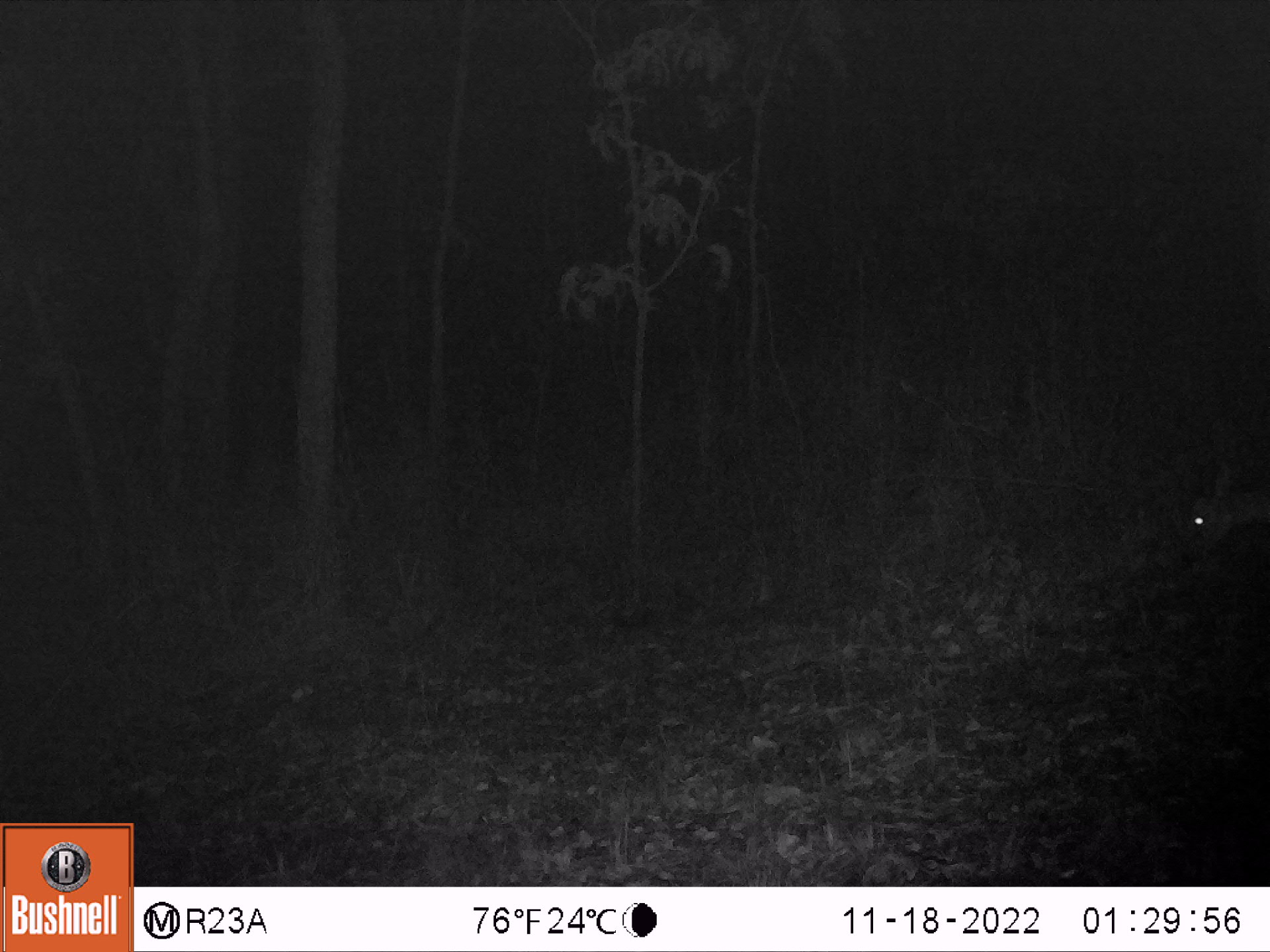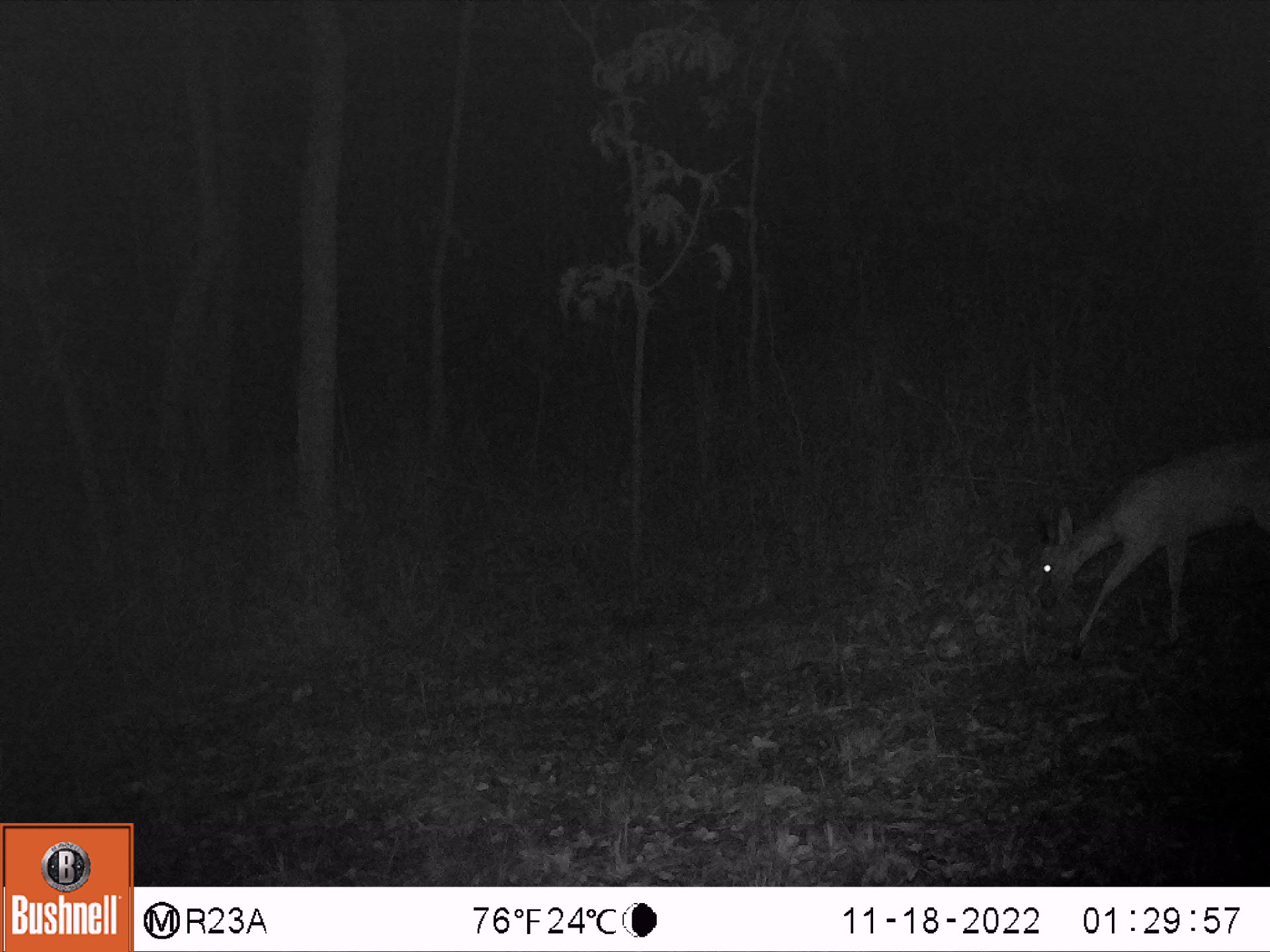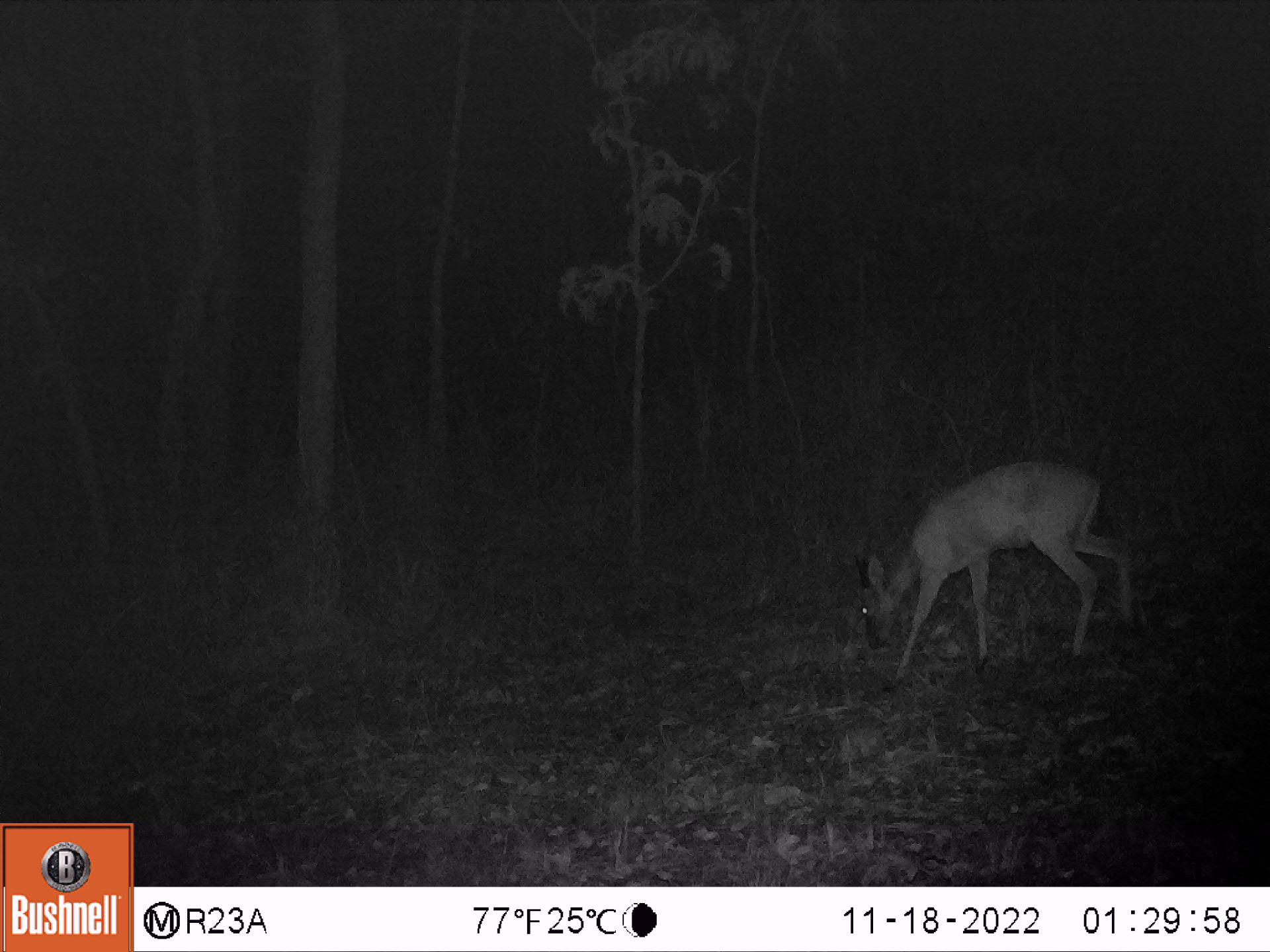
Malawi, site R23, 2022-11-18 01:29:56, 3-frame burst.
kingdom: Animalia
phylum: Chordata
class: Mammalia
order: Artiodactyla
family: Bovidae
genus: Sylvicapra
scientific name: Sylvicapra grimmia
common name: common duiker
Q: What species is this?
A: Common duiker (Sylvicapra grimmia).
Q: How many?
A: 1.